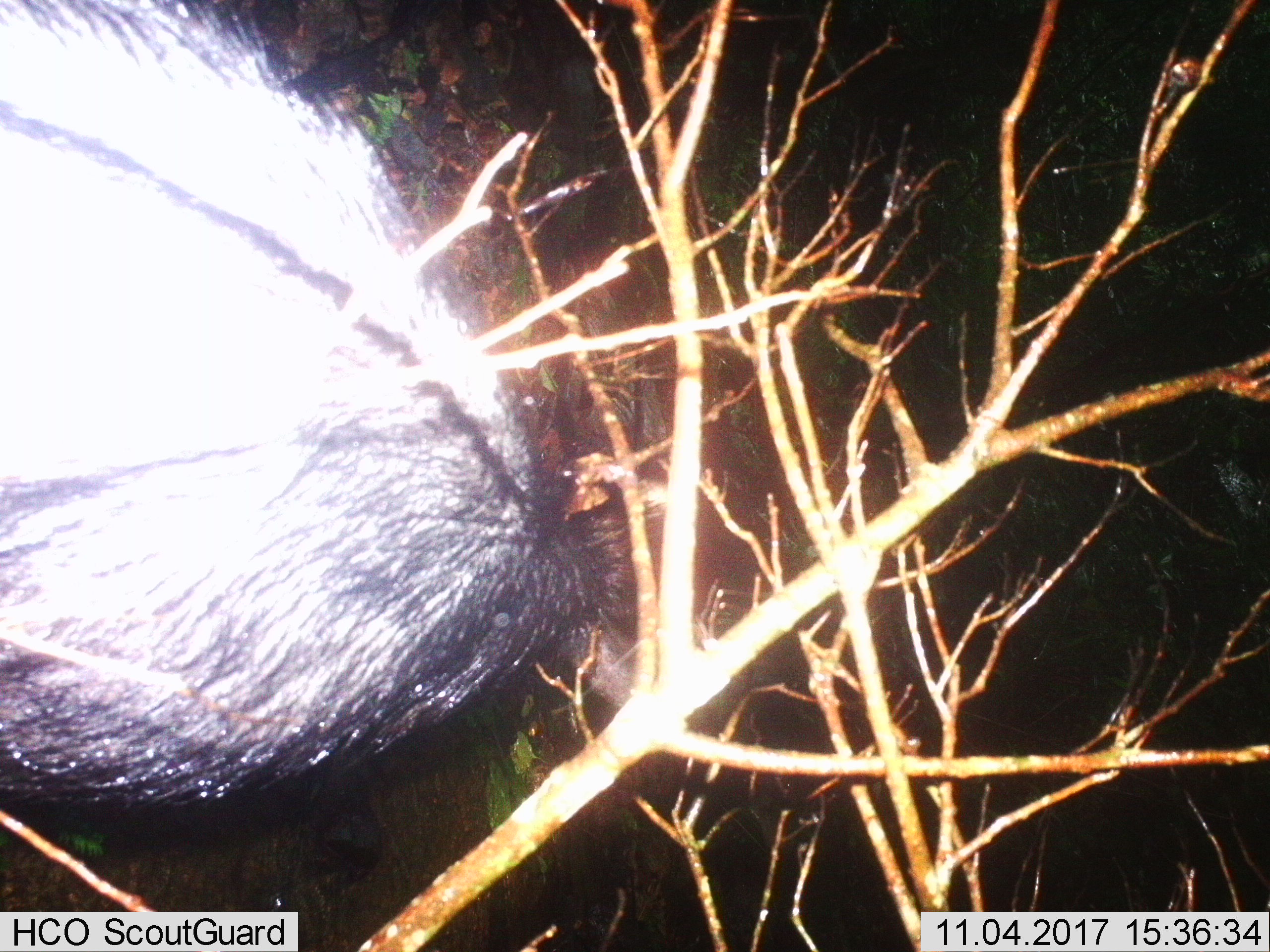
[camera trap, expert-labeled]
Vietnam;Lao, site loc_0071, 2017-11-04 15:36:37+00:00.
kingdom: Animalia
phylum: Chordata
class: Mammalia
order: Artiodactyla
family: Bovidae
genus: Capricornis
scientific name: Capricornis sumatraensis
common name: chinese serow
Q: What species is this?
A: Chinese serow (Capricornis sumatraensis).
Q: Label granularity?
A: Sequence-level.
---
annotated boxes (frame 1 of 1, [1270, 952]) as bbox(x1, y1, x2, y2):
chinese serow: bbox(0, 0, 665, 805)